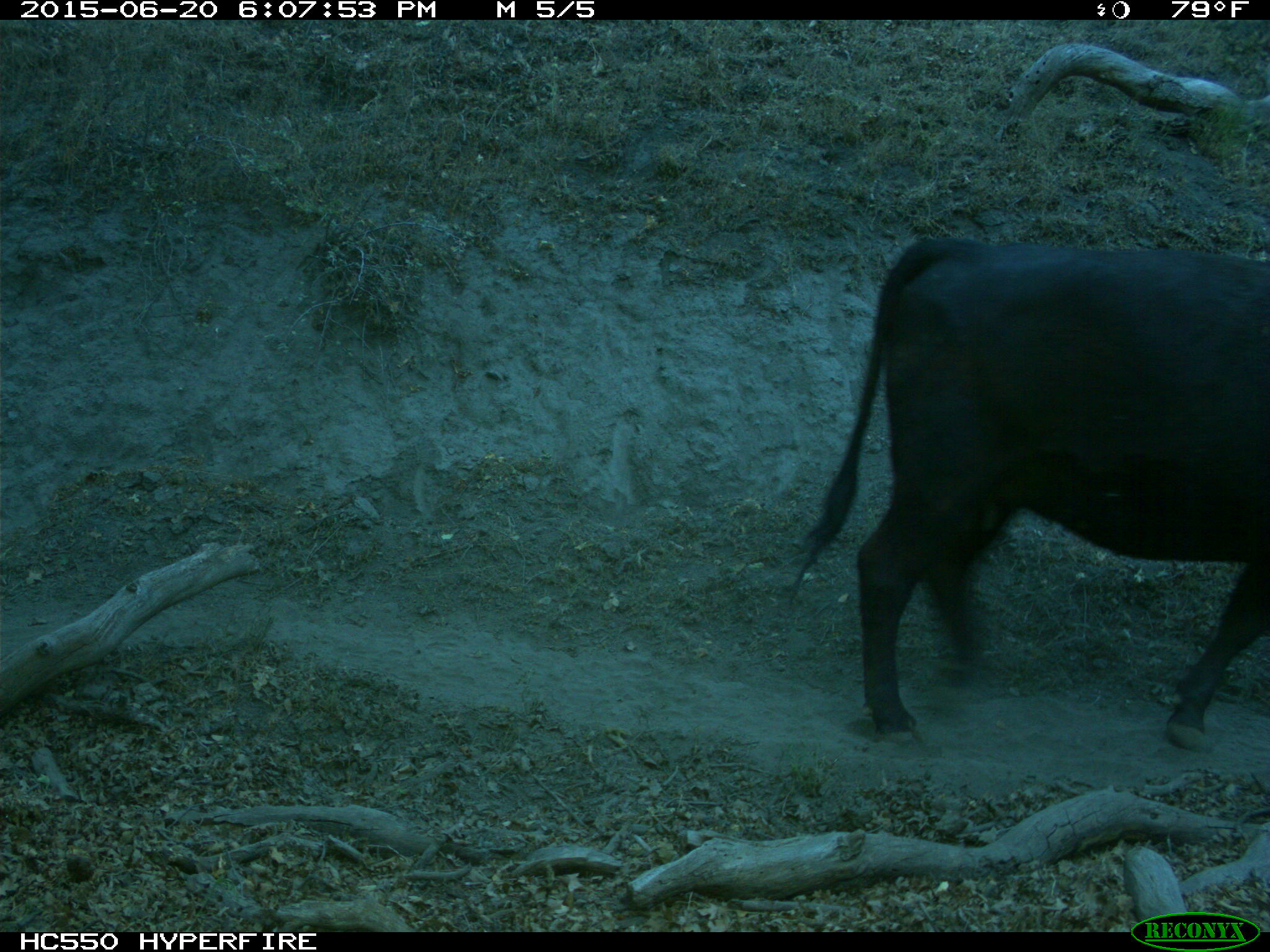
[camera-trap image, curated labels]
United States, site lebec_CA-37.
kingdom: Animalia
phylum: Chordata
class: Mammalia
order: Artiodactyla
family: Bovidae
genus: Bos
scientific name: Bos taurus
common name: domestic cow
Bos taurus (domestic cow).